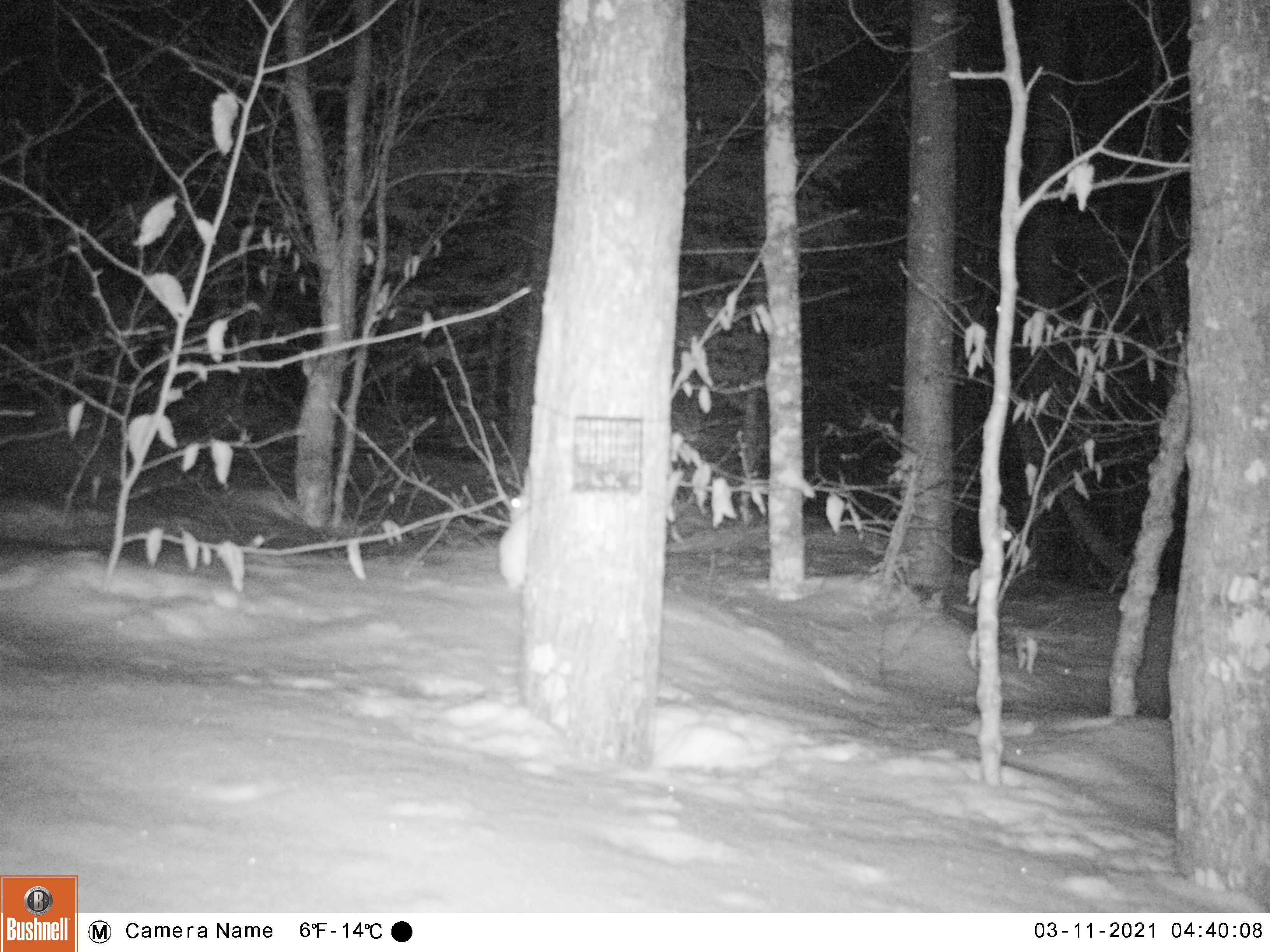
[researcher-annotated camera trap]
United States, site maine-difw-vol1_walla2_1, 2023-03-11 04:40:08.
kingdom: Animalia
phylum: Chordata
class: Mammalia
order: Lagomorpha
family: Leporidae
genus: Lepus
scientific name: Lepus americanus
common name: snowshoe hare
Snowshoe hare (Lepus americanus).